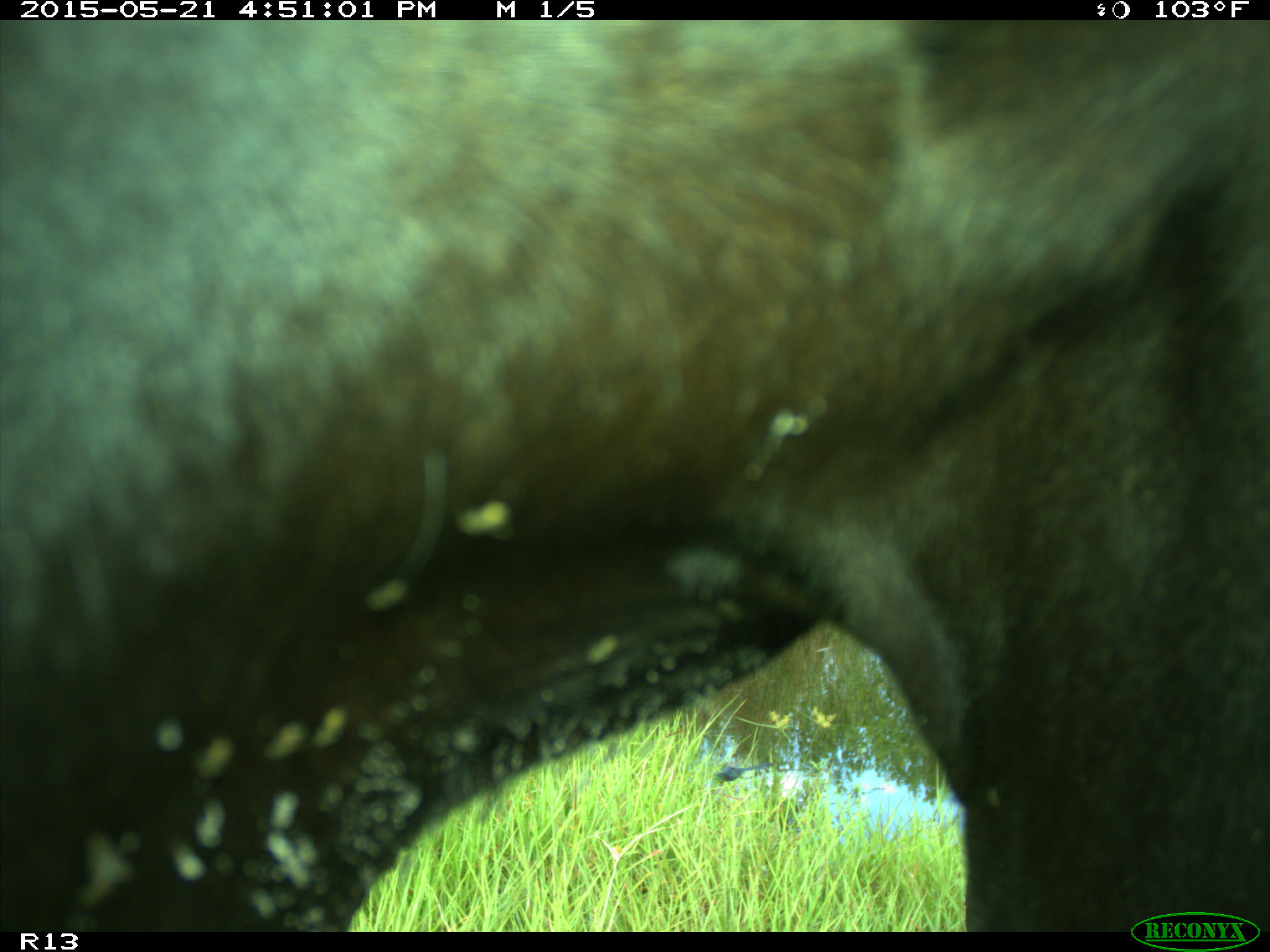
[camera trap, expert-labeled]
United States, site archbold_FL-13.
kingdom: Animalia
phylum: Chordata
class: Mammalia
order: Artiodactyla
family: Bovidae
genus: Bos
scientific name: Bos taurus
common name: domestic cow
Bos taurus (domestic cow).